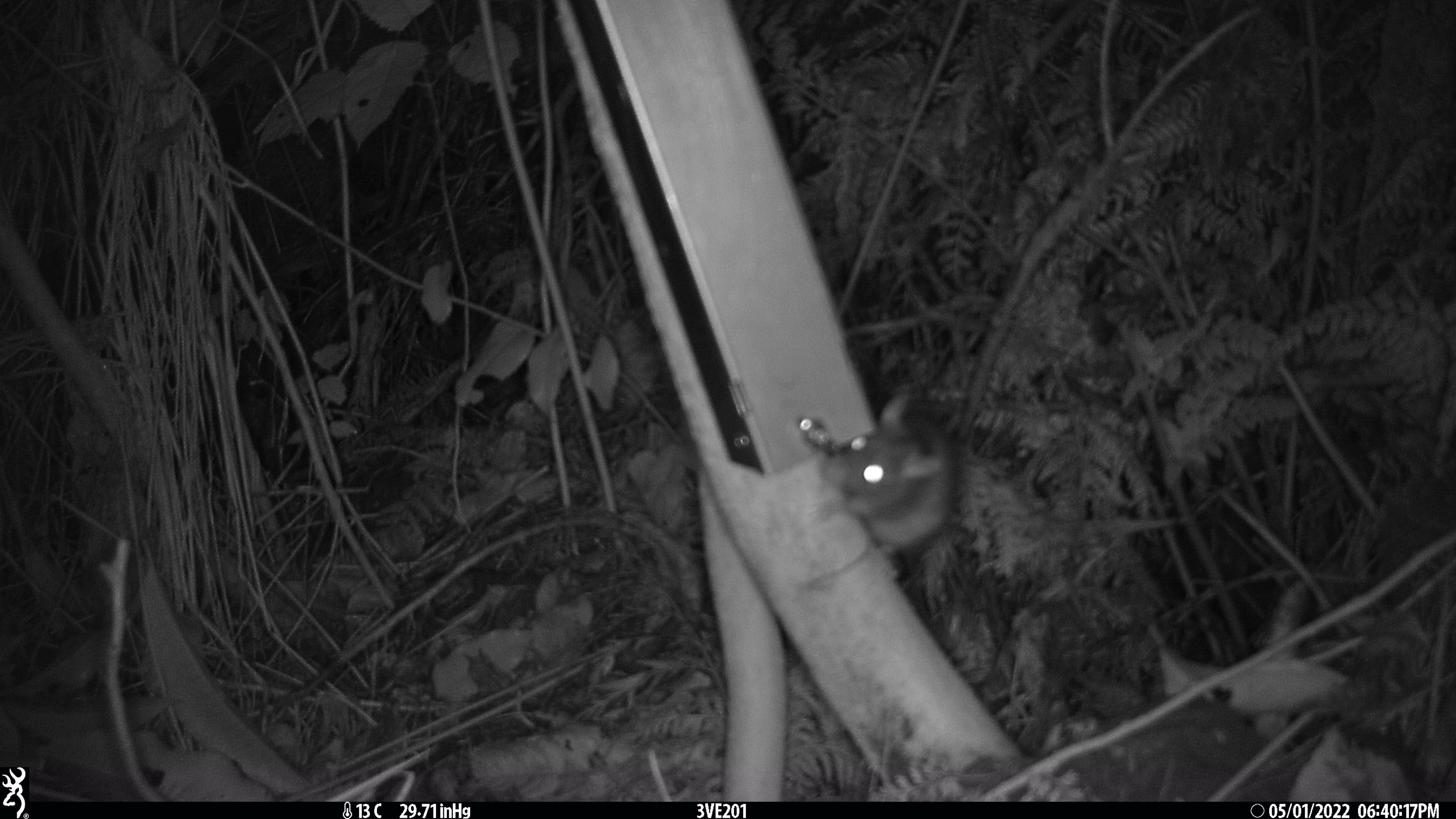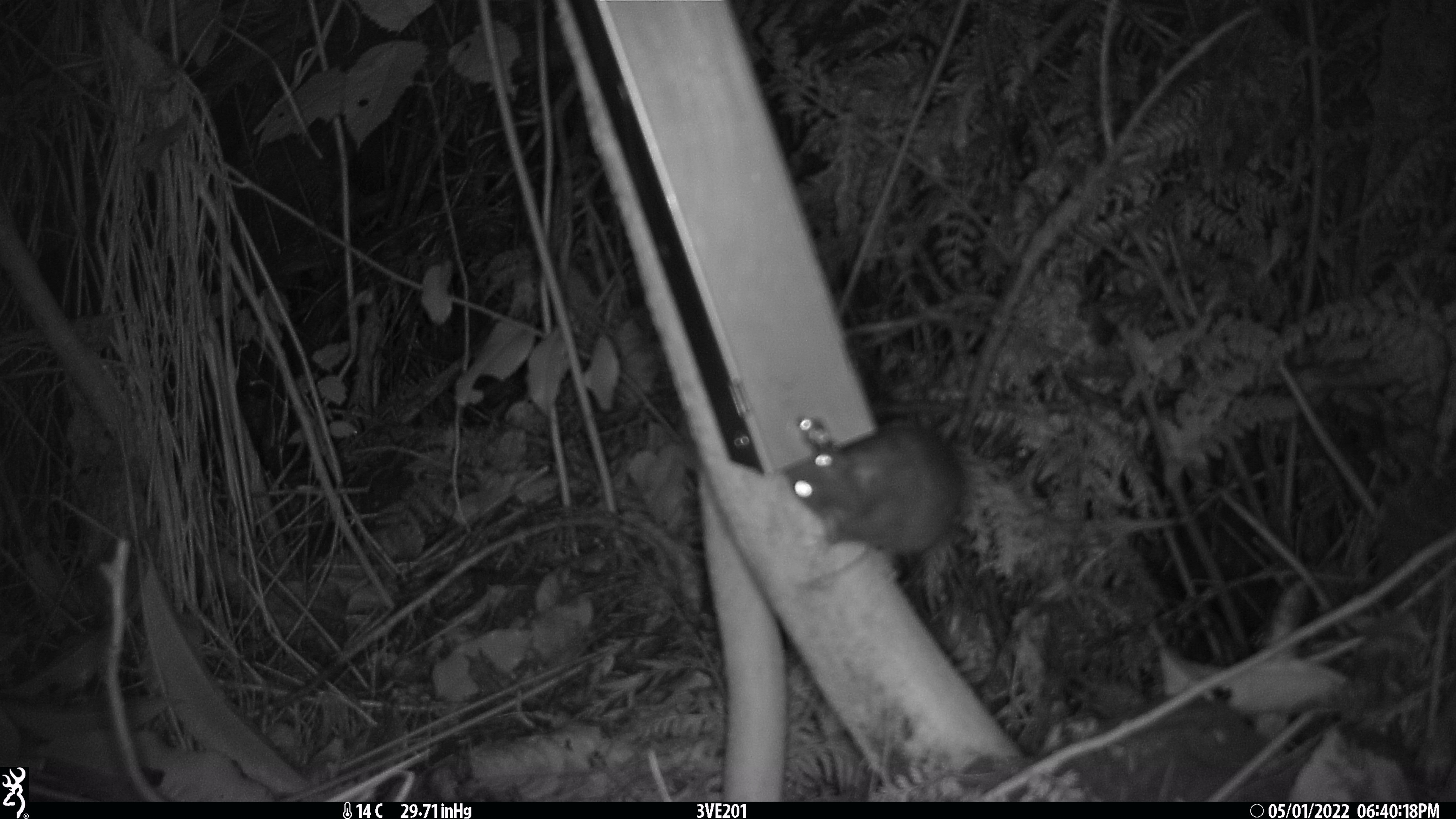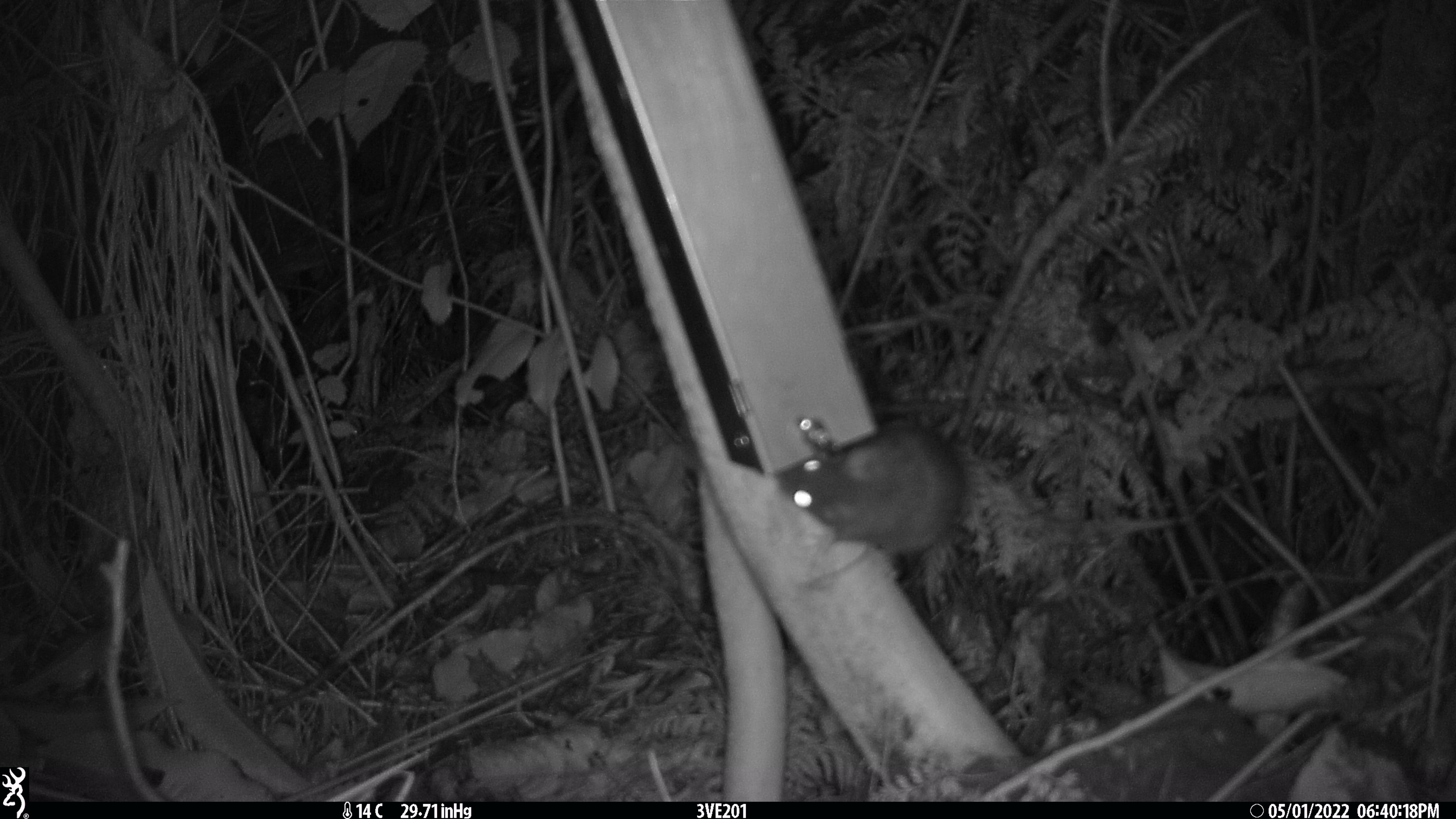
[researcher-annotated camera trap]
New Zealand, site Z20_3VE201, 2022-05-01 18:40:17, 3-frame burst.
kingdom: Animalia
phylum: Chordata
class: Mammalia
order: Rodentia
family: Muridae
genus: Rattus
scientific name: Rattus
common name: rat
Rat (Rattus).